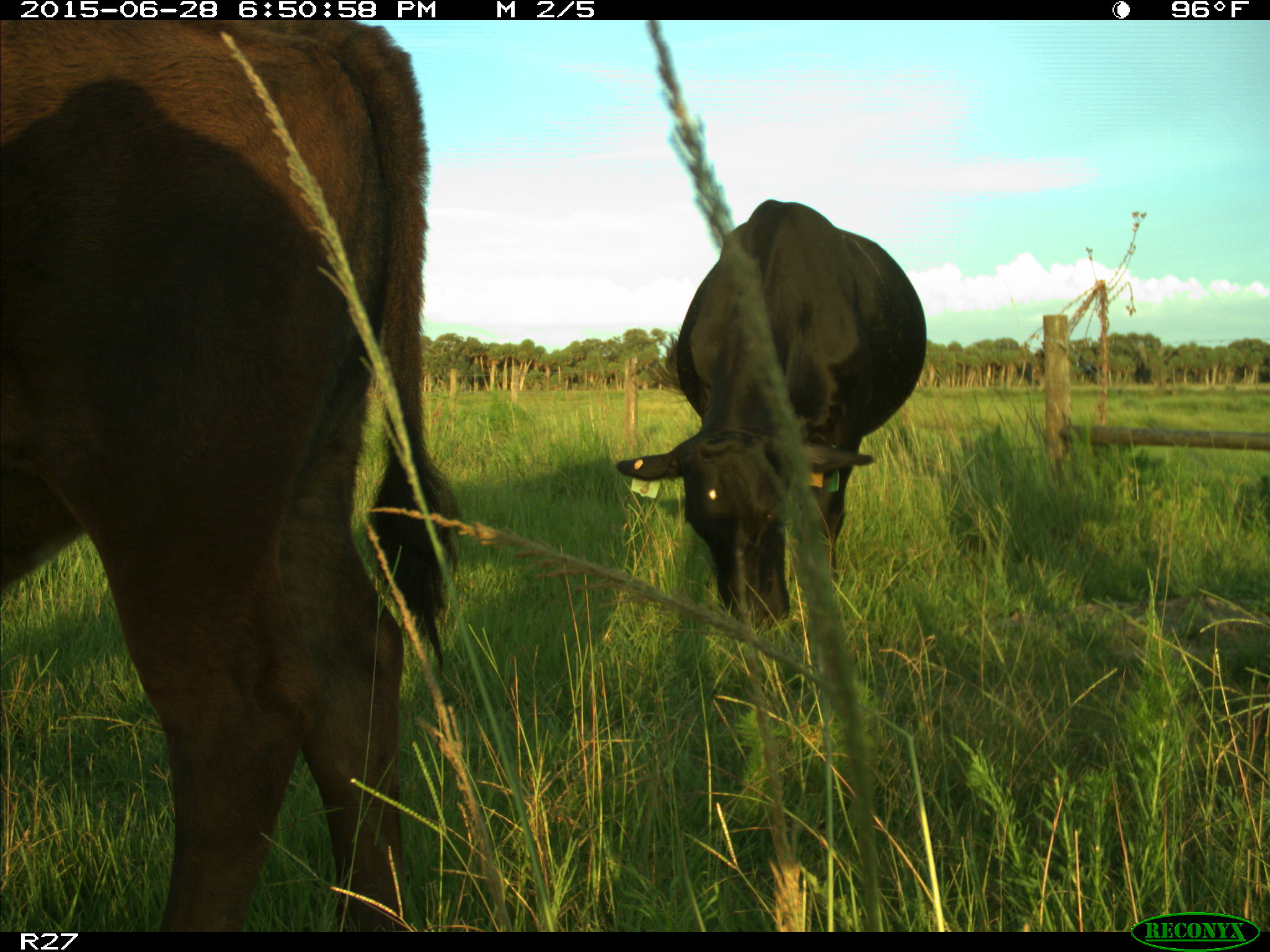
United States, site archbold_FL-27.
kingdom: Animalia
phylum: Chordata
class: Mammalia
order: Artiodactyla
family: Bovidae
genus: Bos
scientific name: Bos taurus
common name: domestic cow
Bos taurus (domestic cow).